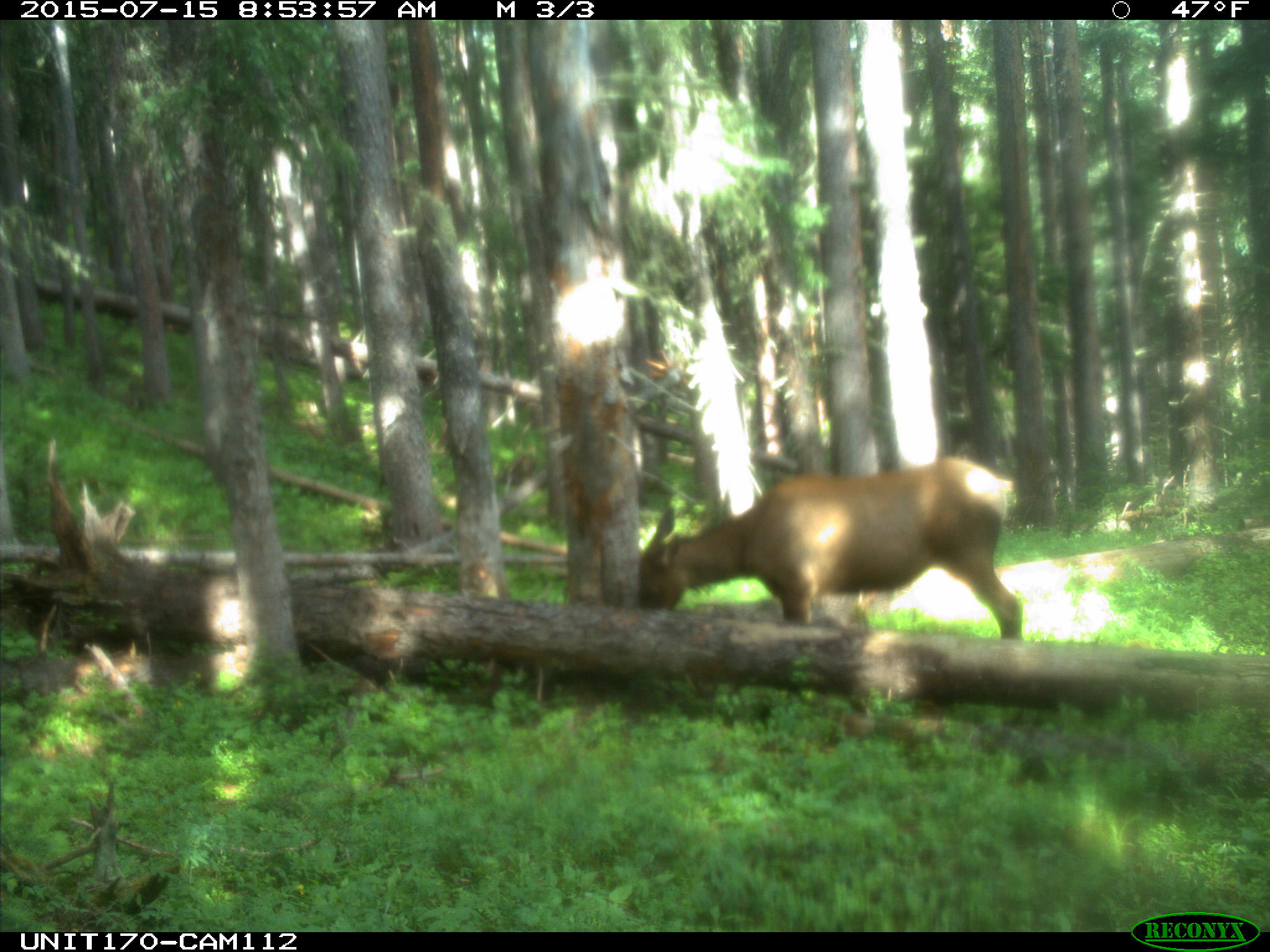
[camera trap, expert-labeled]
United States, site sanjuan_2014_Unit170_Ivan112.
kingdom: Animalia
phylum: Chordata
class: Mammalia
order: Artiodactyla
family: Cervidae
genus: Cervus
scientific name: Cervus elaphus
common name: red deer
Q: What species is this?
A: Cervus elaphus (red deer).